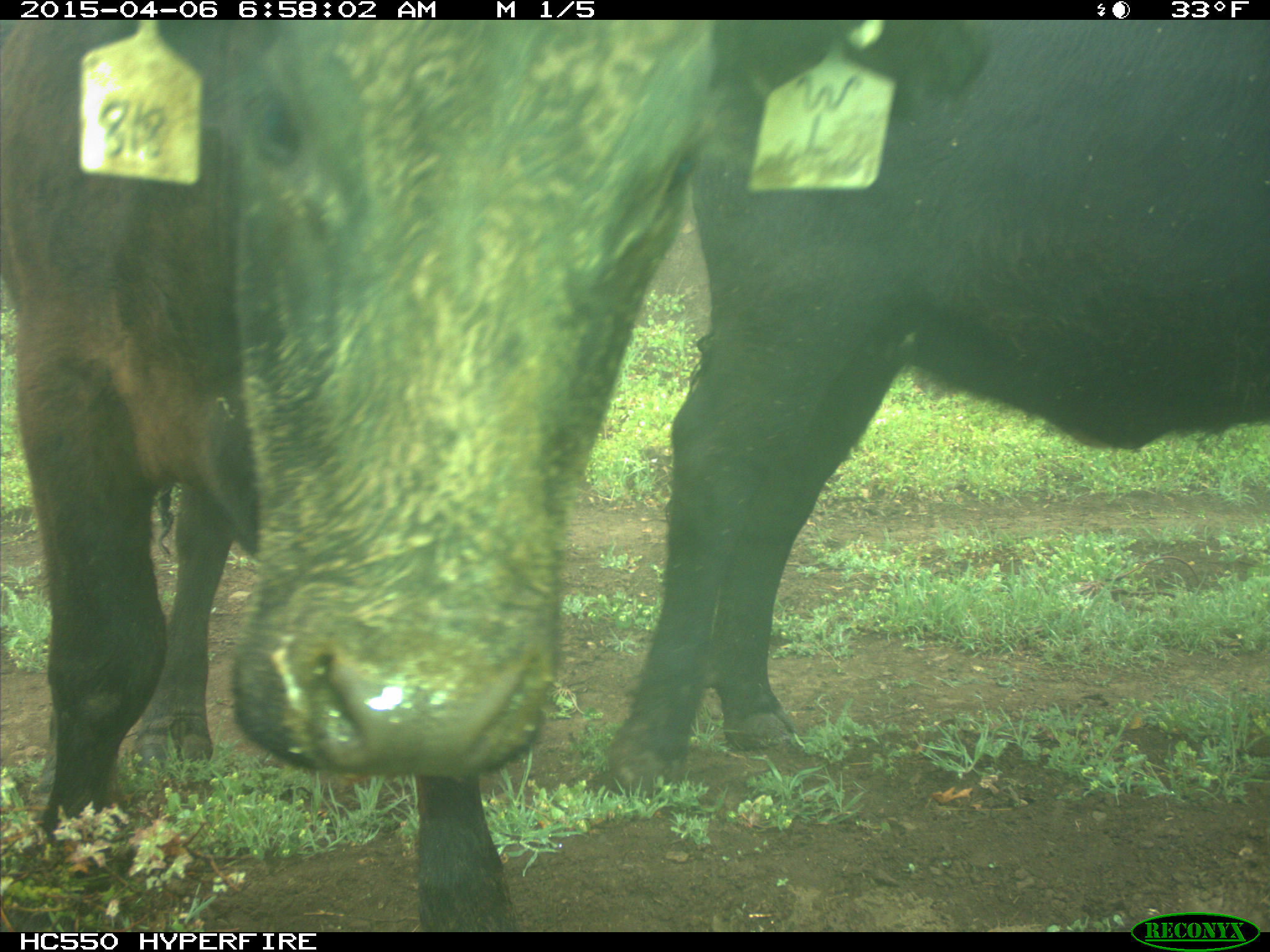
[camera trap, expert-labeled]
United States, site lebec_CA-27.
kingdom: Animalia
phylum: Chordata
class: Mammalia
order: Artiodactyla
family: Bovidae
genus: Bos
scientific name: Bos taurus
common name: domestic cow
Bos taurus (domestic cow).